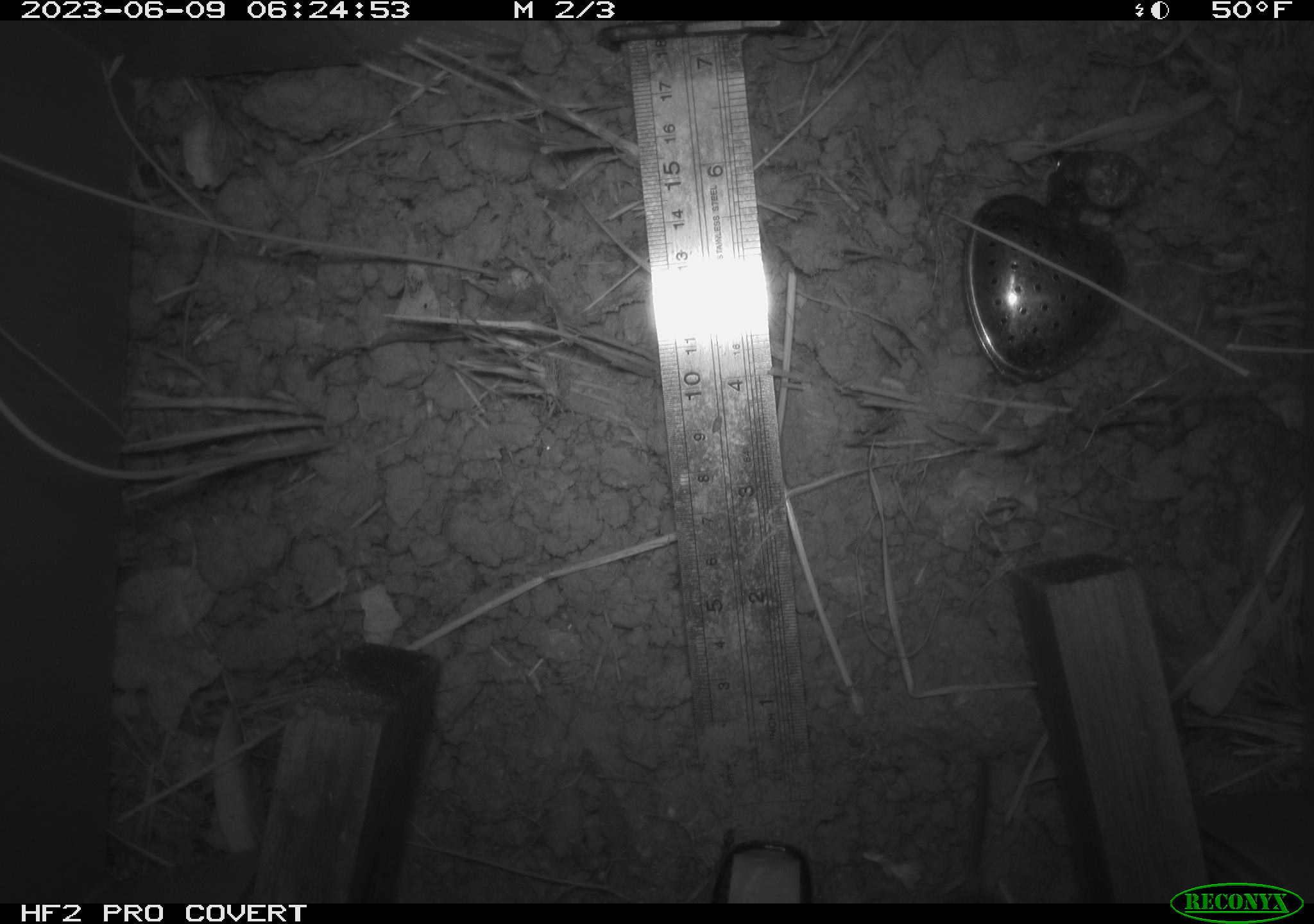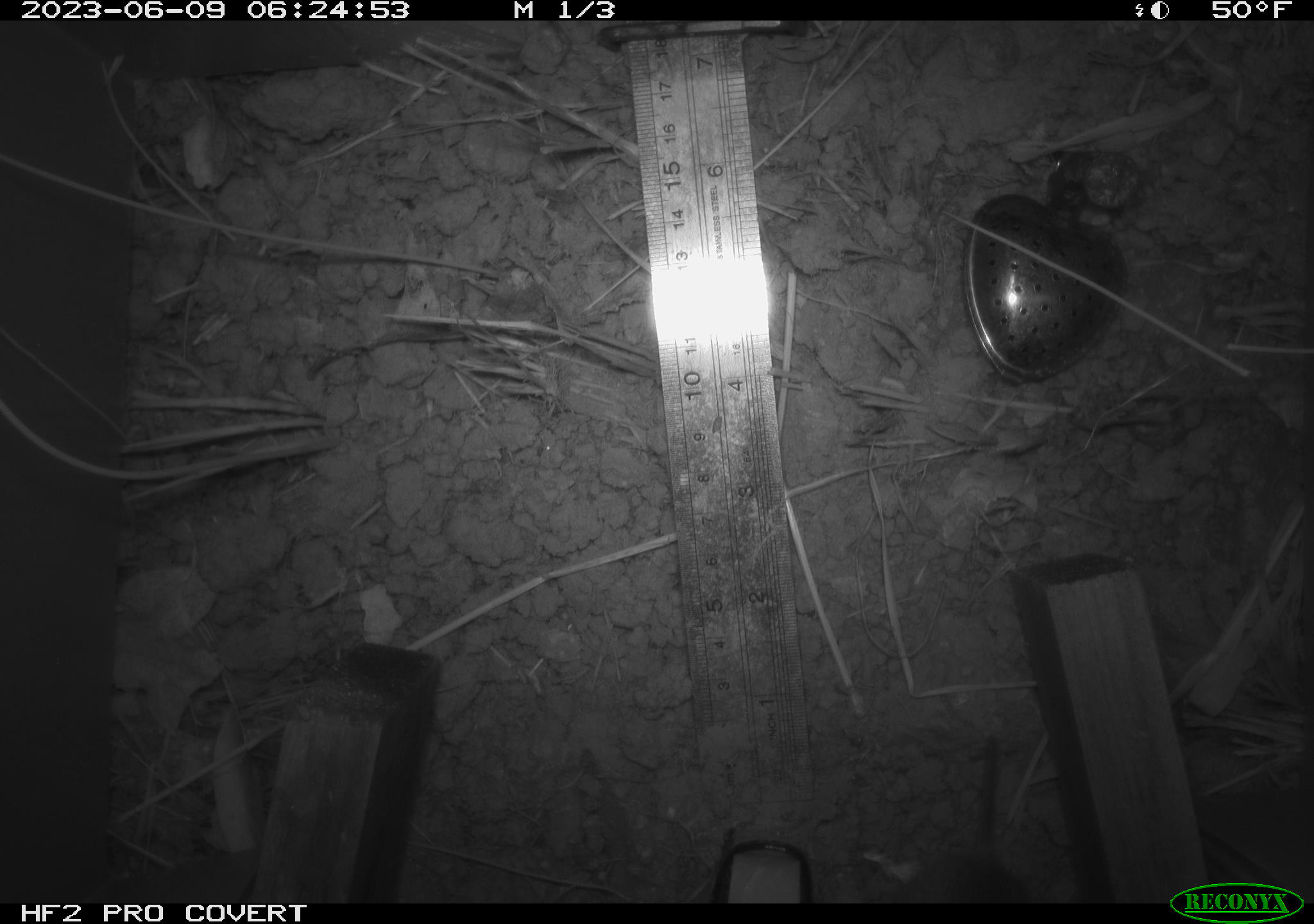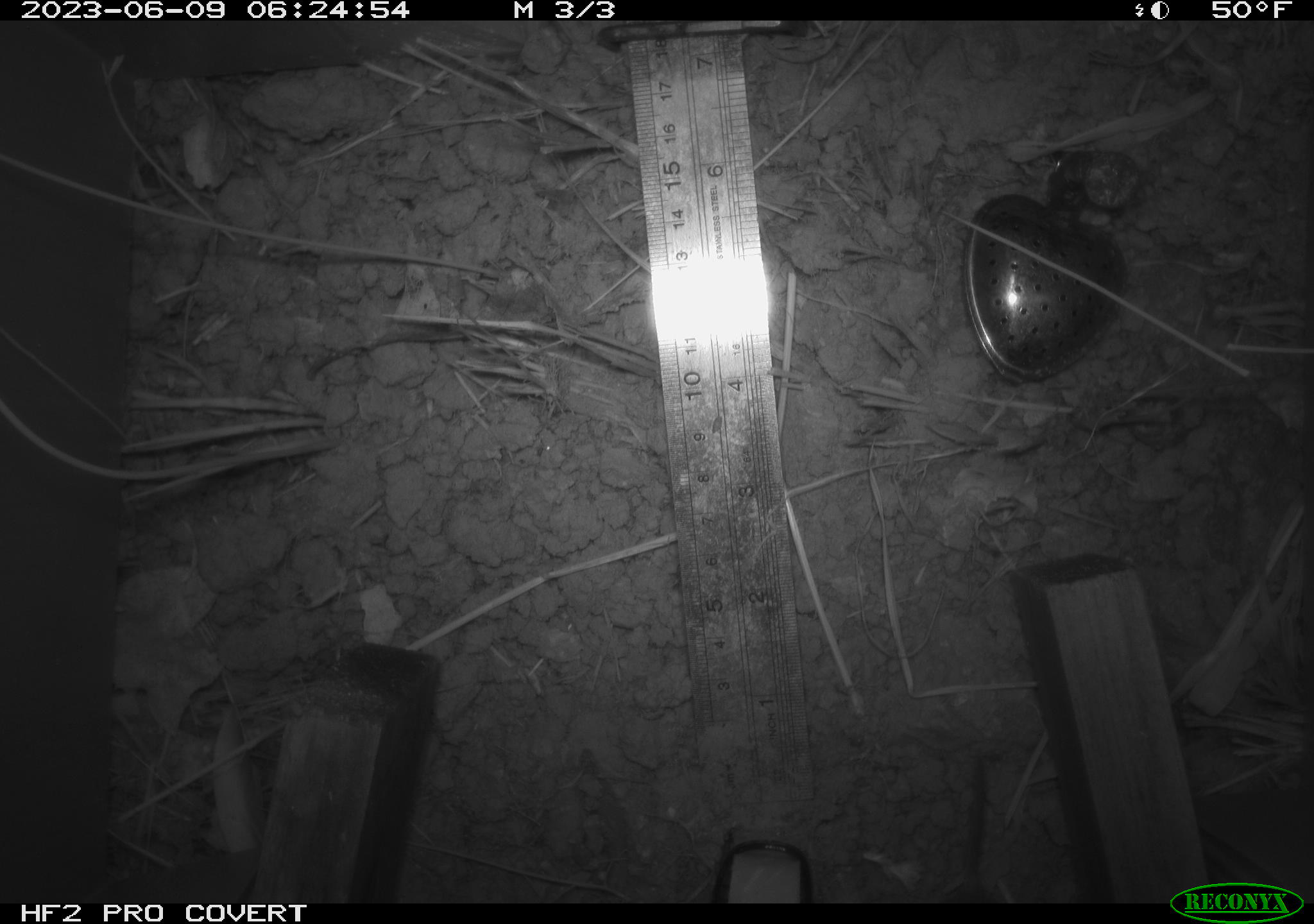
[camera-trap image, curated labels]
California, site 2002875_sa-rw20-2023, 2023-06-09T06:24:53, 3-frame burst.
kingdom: Animalia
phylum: Chordata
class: Mammalia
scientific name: Mammalia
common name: mammal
Mammal (Mammalia).